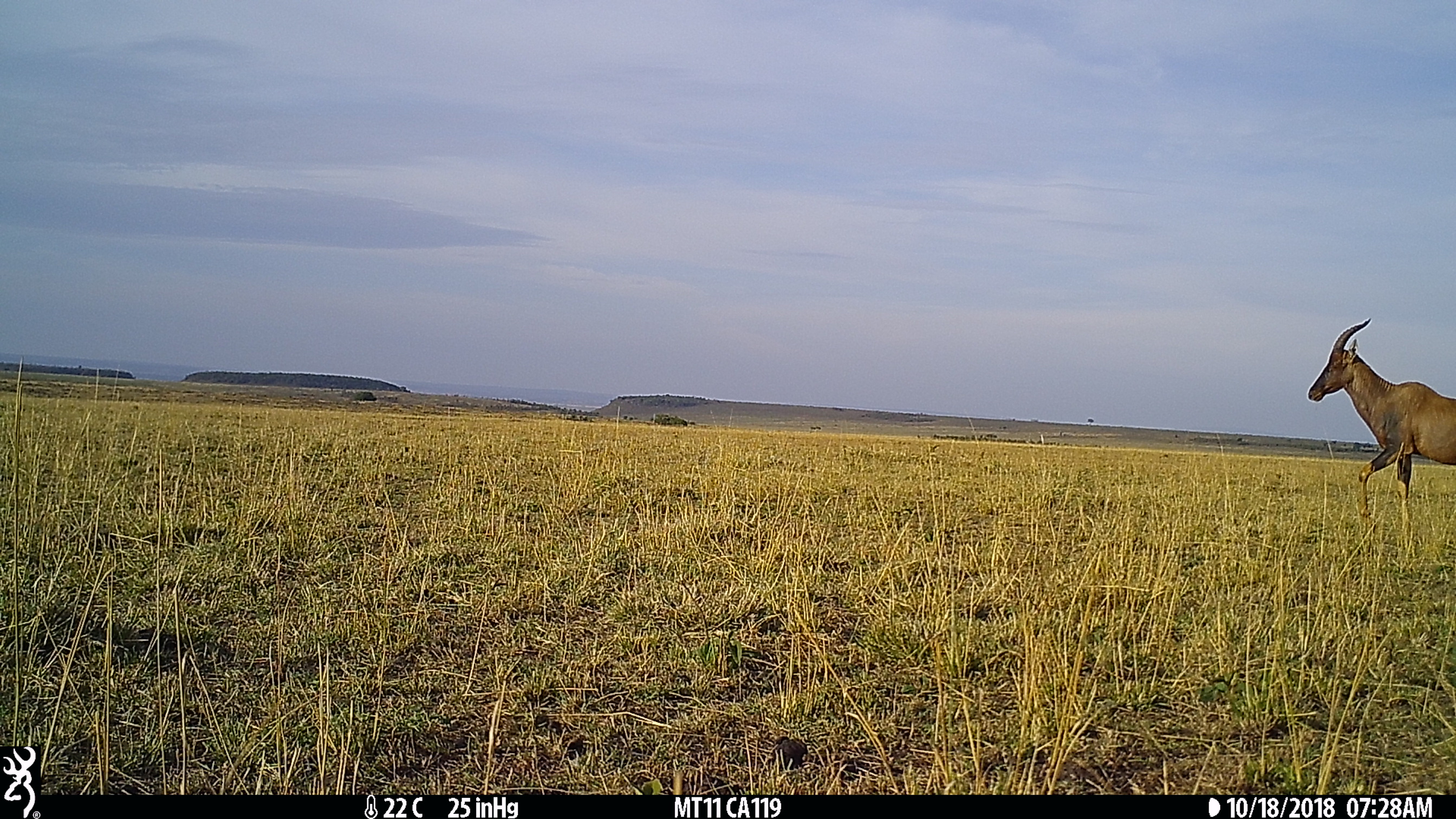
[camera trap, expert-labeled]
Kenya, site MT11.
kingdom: Animalia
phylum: Chordata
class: Mammalia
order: Artiodactyla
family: Bovidae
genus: Damaliscus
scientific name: Damaliscus lunatus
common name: topi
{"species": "topi (Damaliscus lunatus)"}